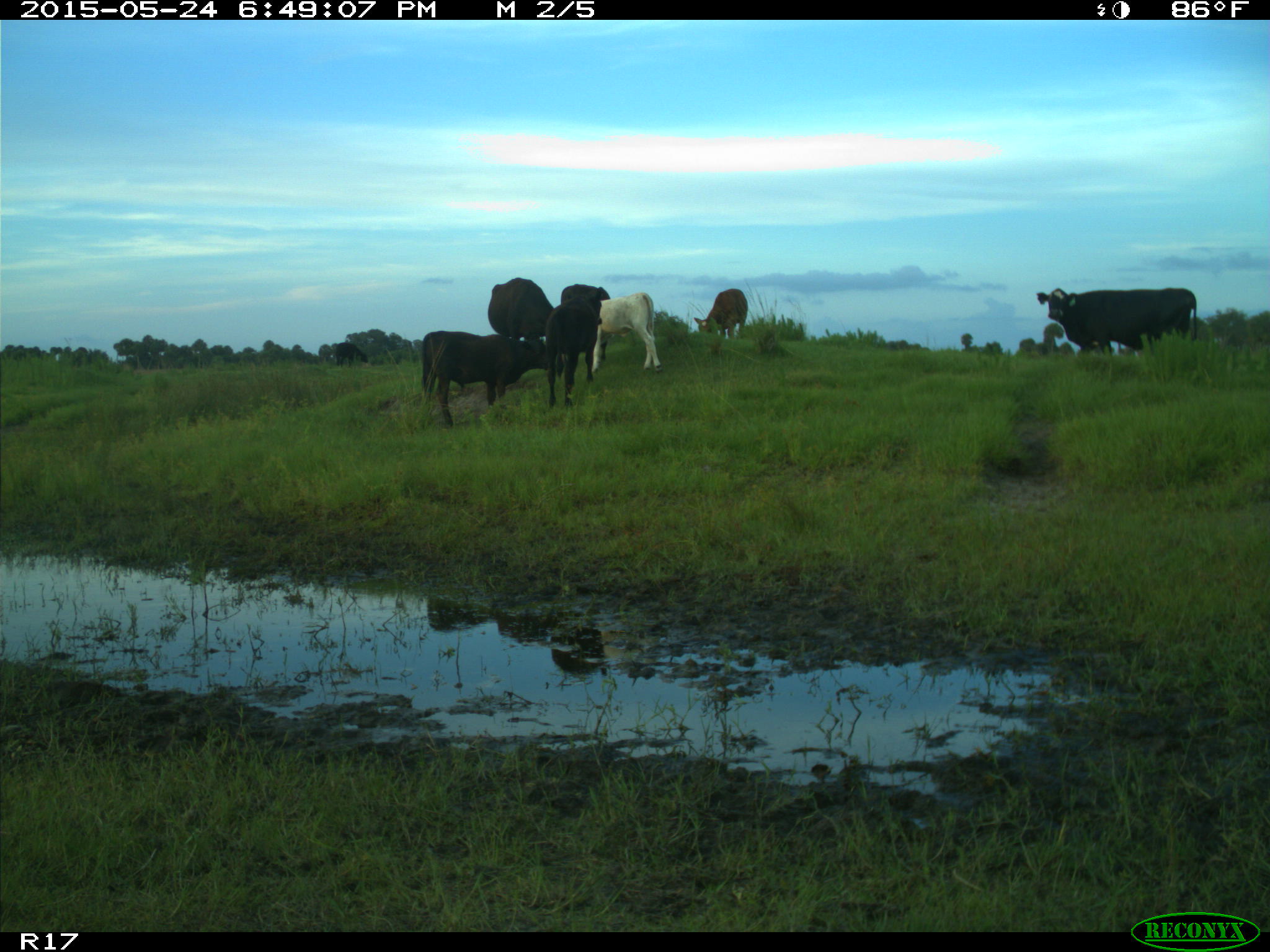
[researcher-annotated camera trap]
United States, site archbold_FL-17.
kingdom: Animalia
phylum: Chordata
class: Mammalia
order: Artiodactyla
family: Bovidae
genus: Bos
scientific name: Bos taurus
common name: domestic cow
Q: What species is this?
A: Bos taurus (domestic cow).